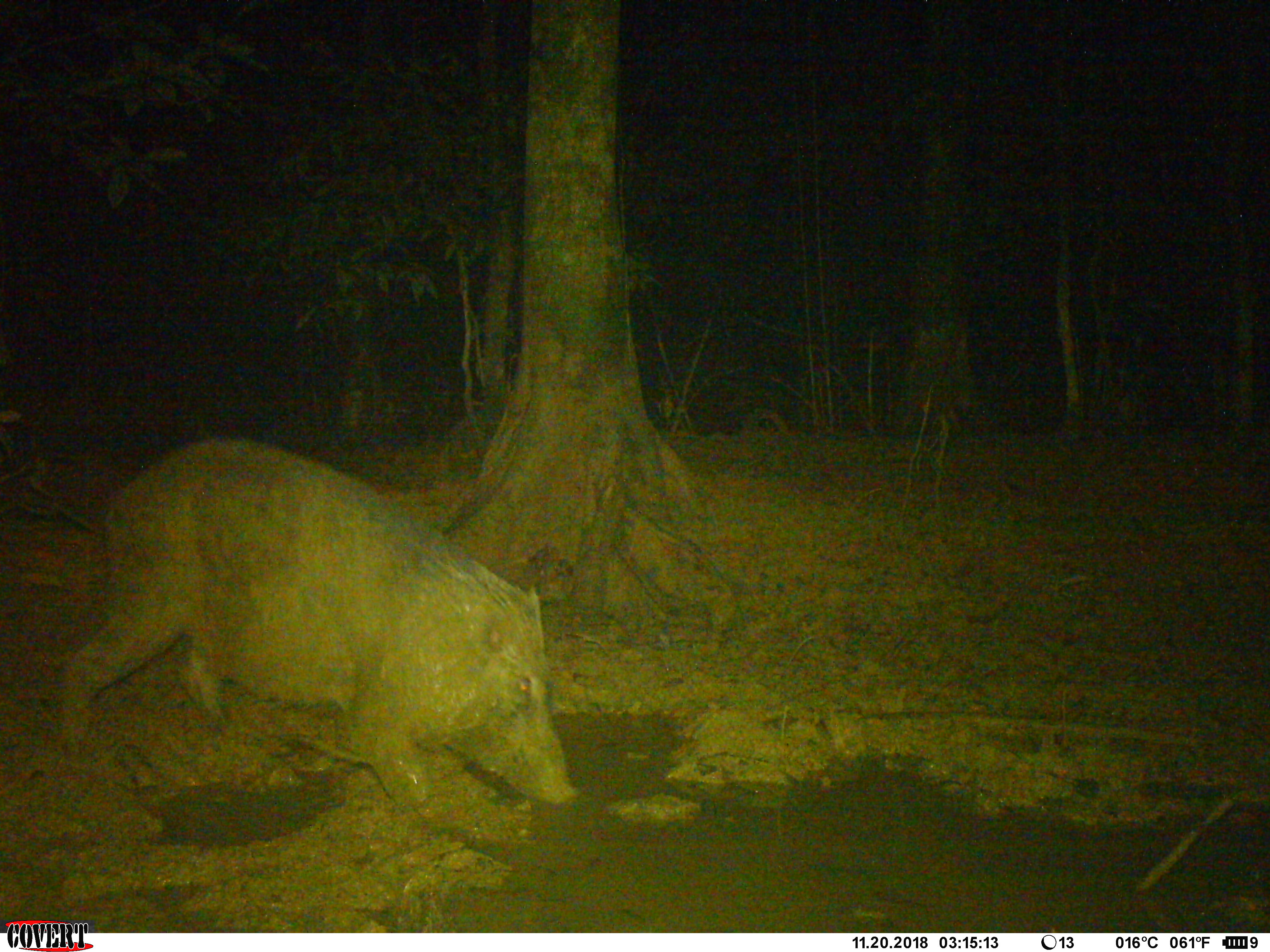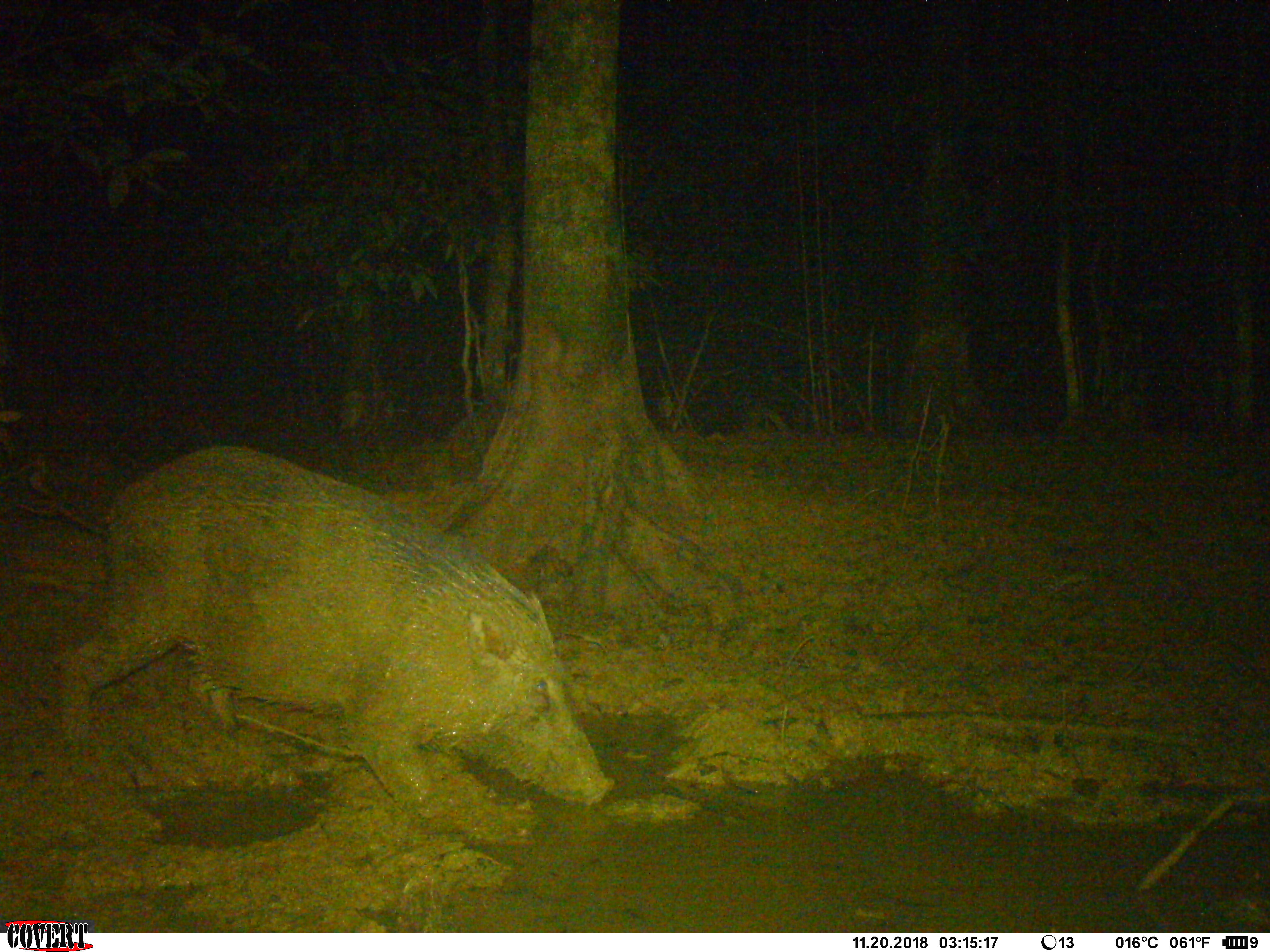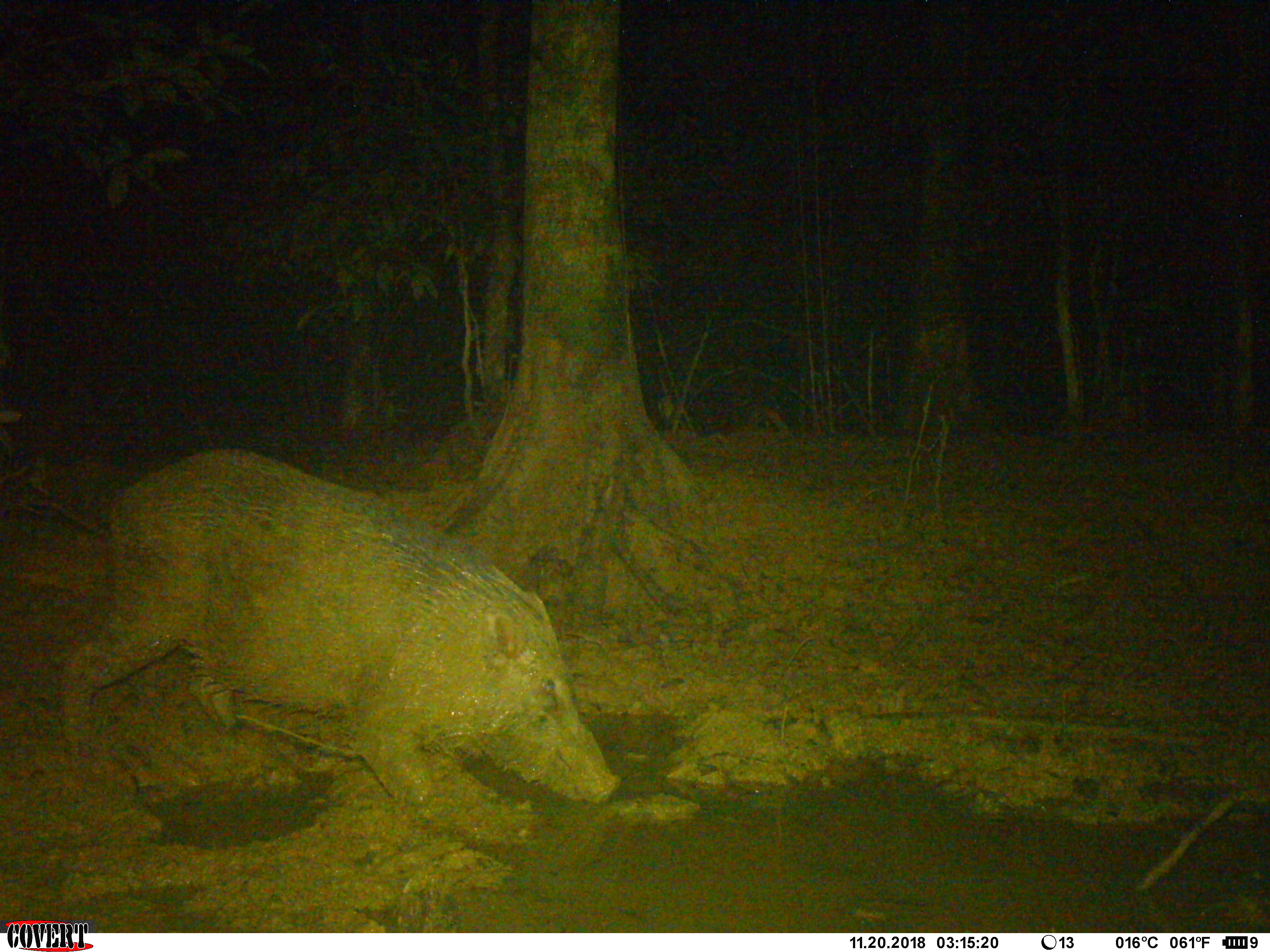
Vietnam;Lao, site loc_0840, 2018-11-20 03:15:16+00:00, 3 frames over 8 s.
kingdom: Animalia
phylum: Chordata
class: Mammalia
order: Artiodactyla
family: Suidae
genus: Sus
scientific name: Sus scrofa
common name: eurasian wild pig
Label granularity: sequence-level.